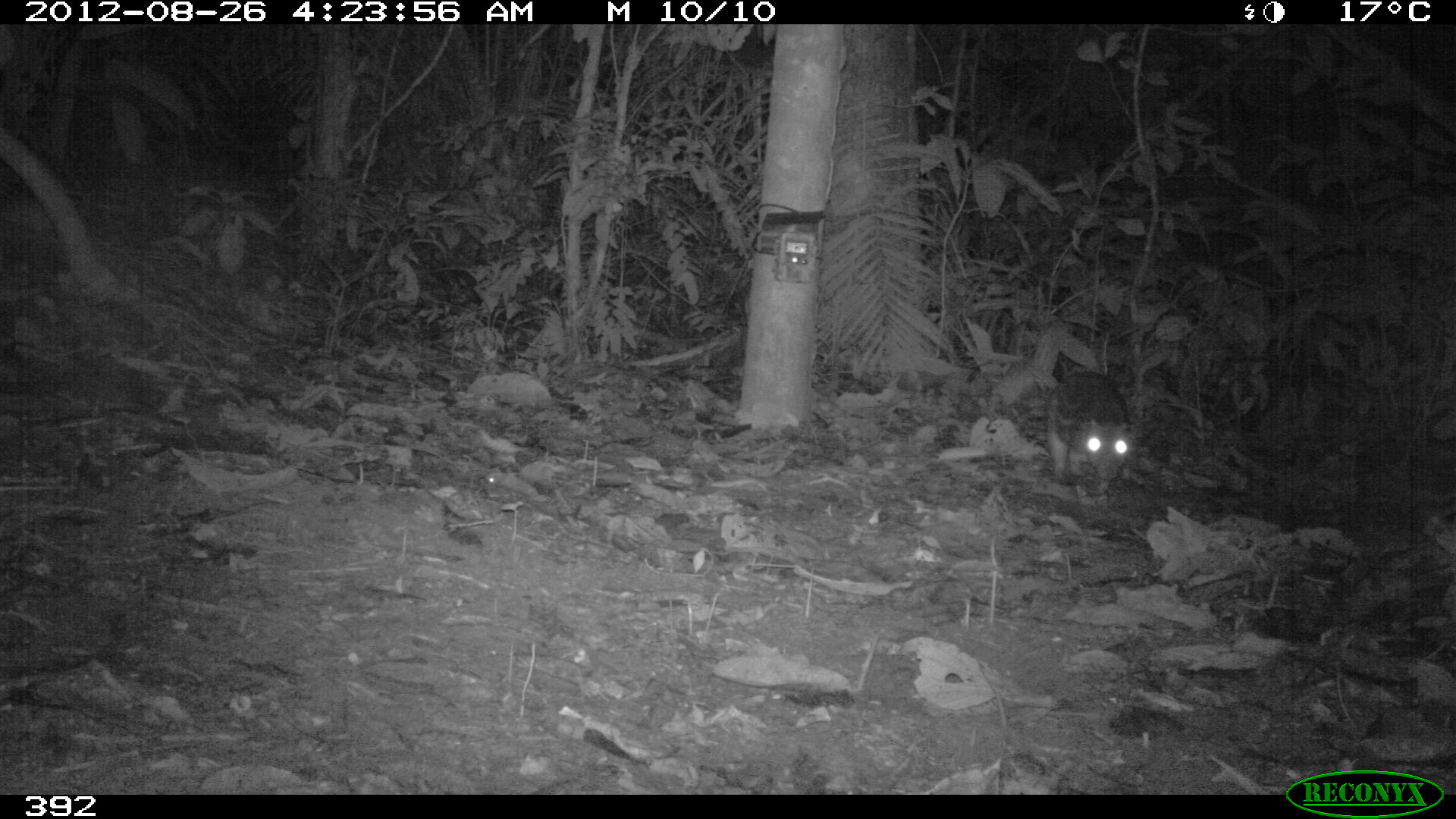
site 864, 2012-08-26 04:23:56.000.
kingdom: Animalia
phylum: Chordata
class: Mammalia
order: Rodentia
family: Cuniculidae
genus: Cuniculus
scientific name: Cuniculus paca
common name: spotted paca